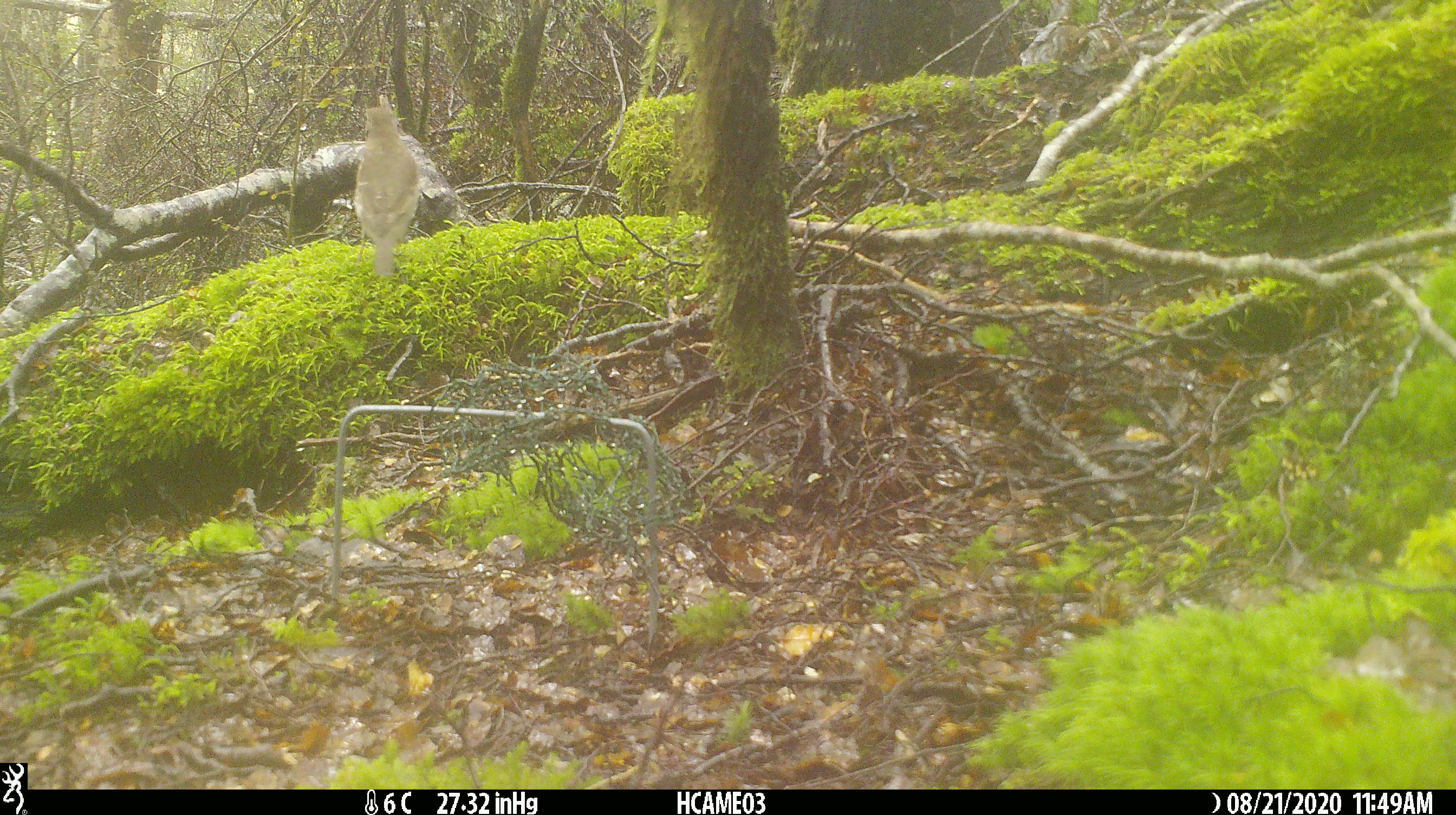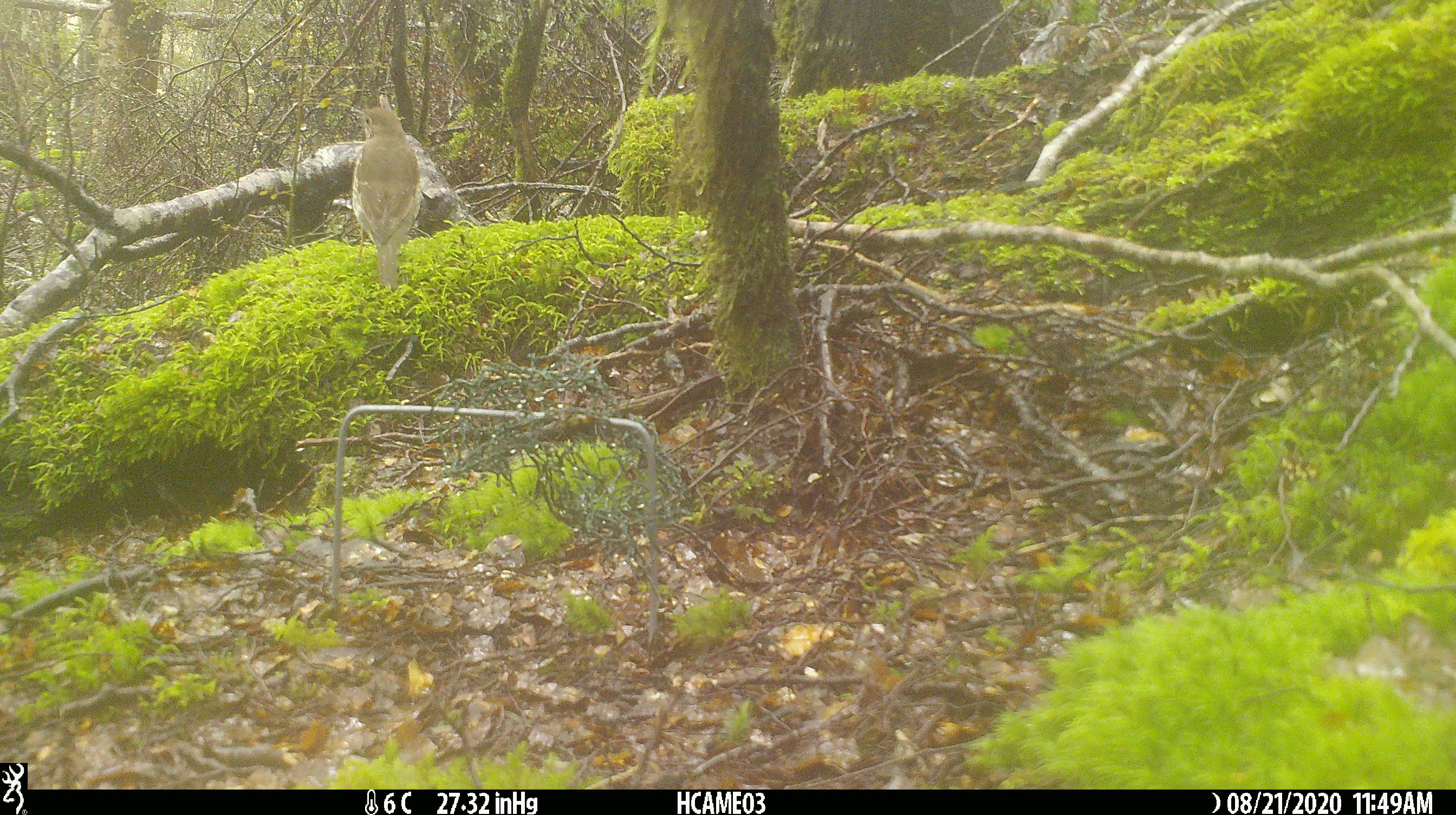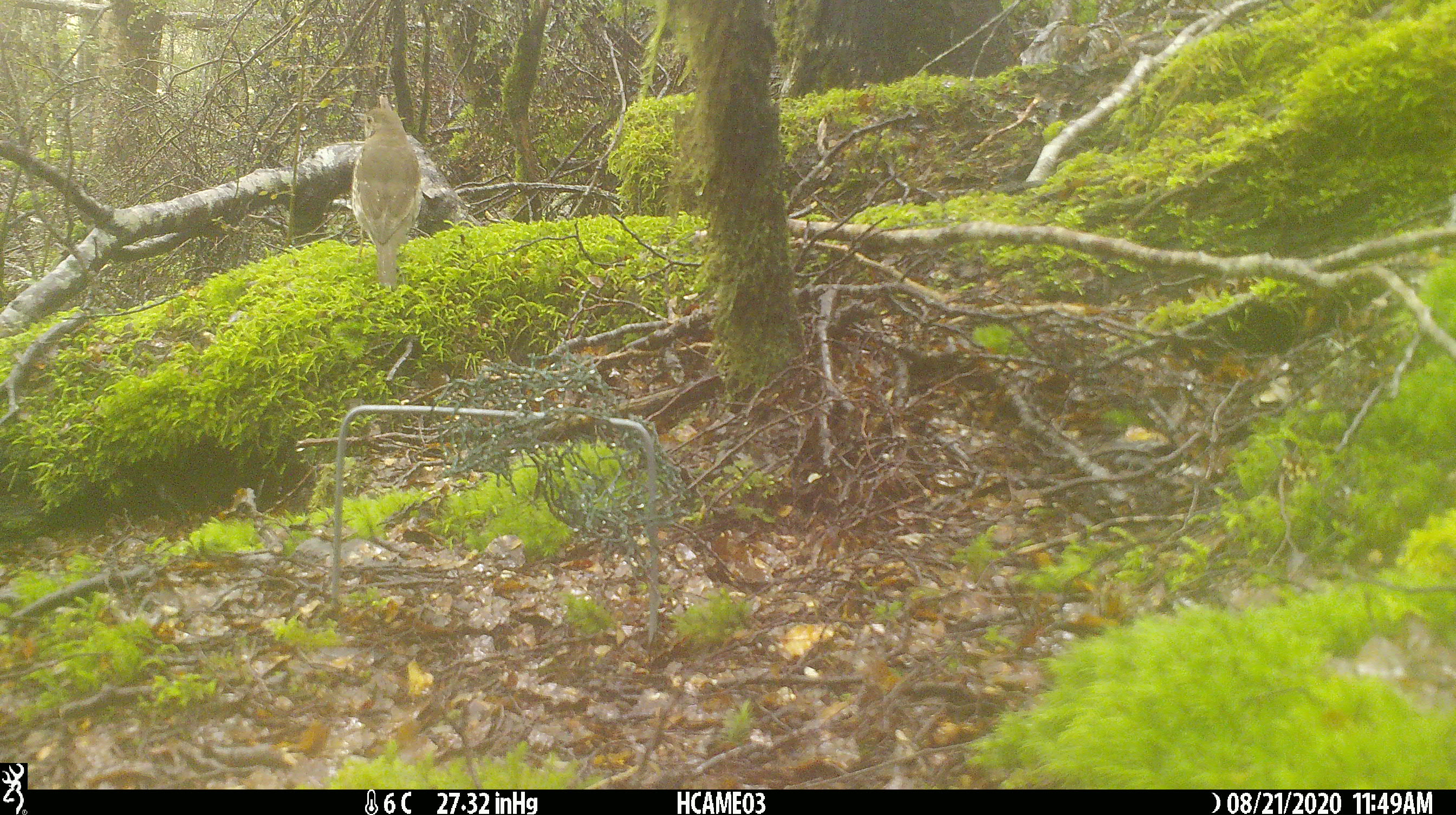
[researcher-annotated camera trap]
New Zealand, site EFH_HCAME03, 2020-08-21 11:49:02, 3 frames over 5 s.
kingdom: Animalia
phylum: Chordata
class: Aves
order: Passeriformes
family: Turdidae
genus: Turdus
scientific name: Turdus philomelos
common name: song thrush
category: thrush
Thrush (song thrush) (Turdus philomelos).